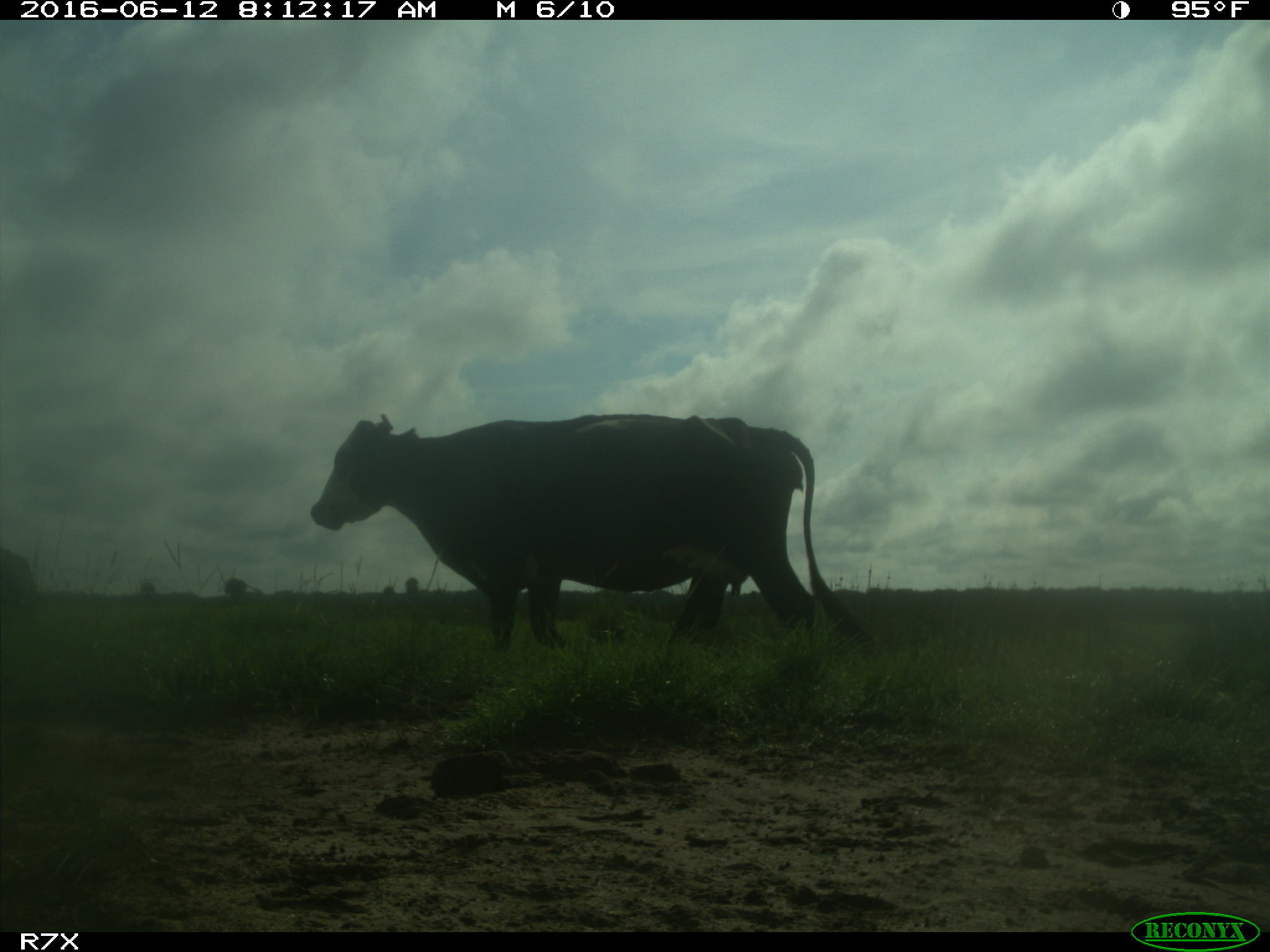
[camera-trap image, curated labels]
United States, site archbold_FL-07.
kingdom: Animalia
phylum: Chordata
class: Mammalia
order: Artiodactyla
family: Bovidae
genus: Bos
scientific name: Bos taurus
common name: domestic cow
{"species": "Bos taurus (domestic cow)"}